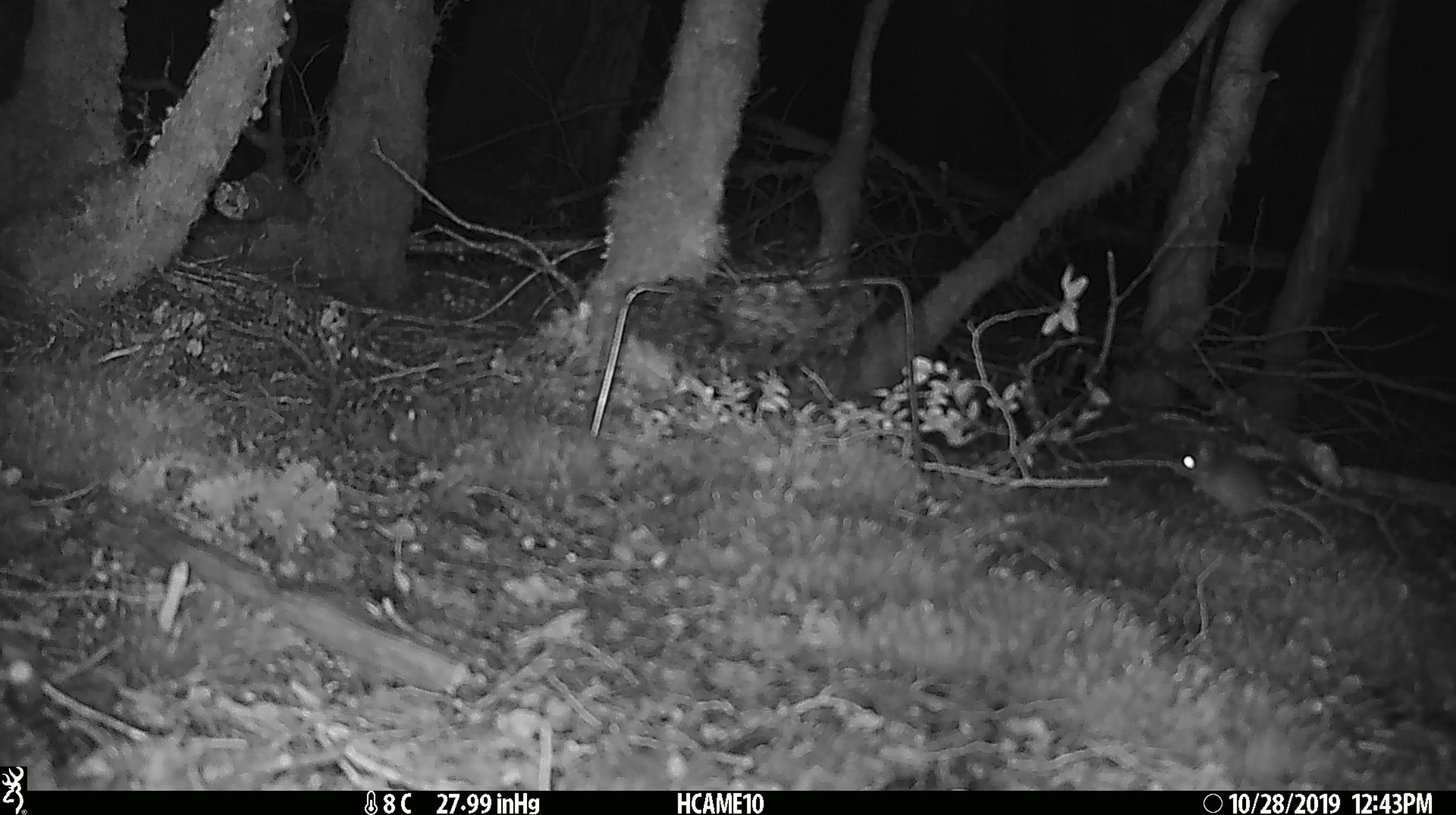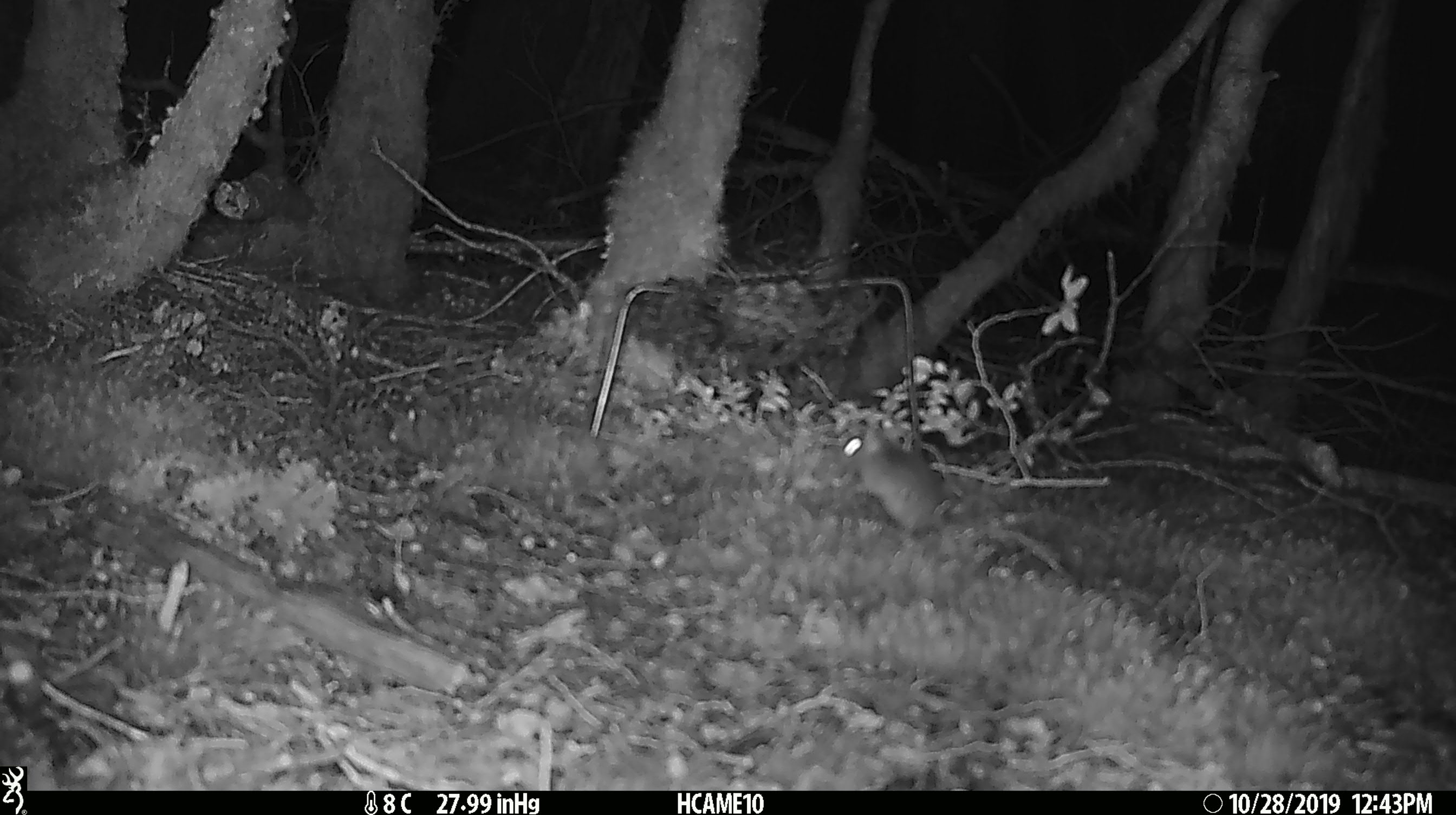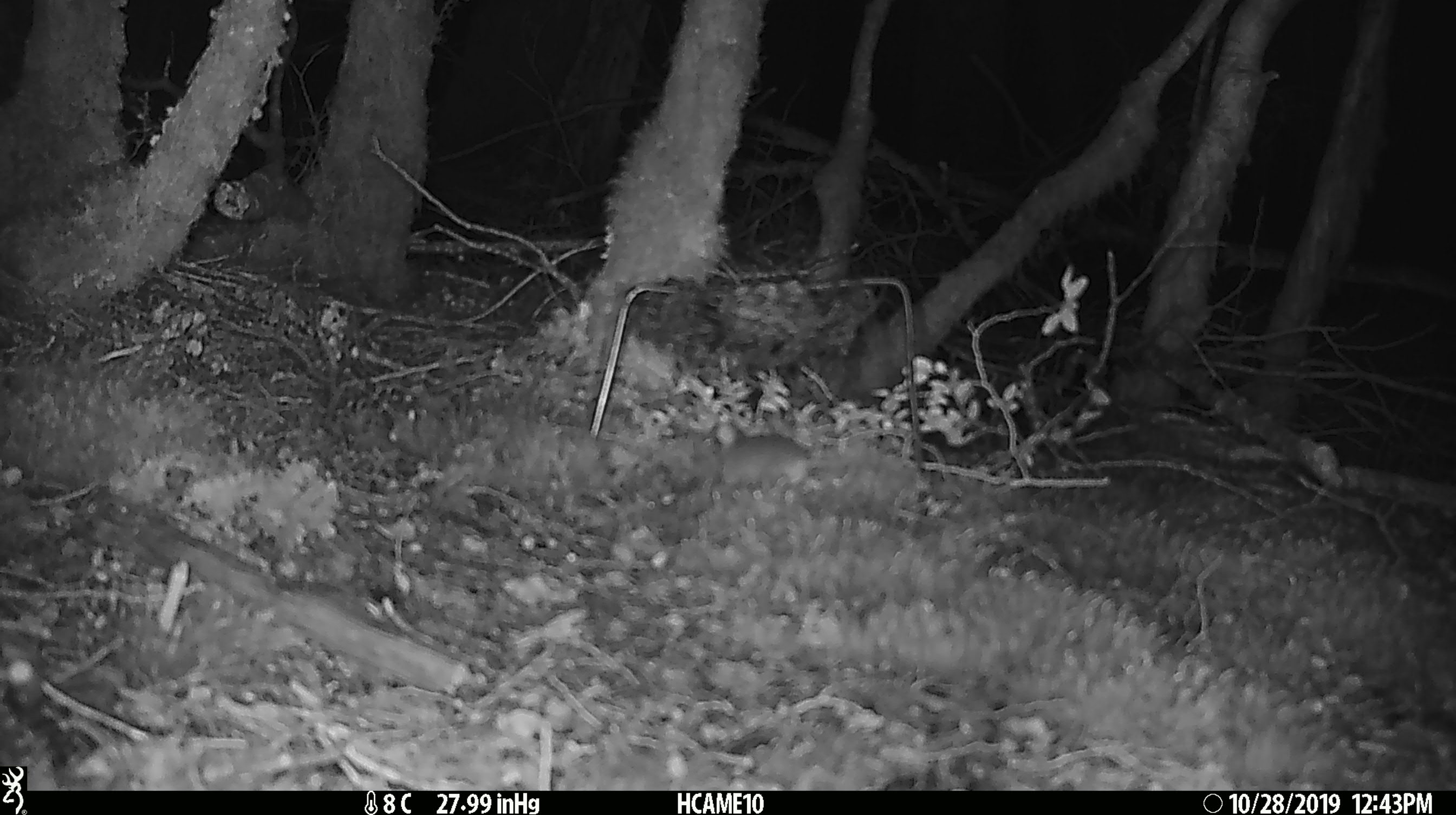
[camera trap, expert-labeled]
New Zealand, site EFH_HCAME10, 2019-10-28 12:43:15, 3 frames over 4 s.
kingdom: Animalia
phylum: Chordata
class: Mammalia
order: Rodentia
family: Muridae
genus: Mus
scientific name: Mus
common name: mouse